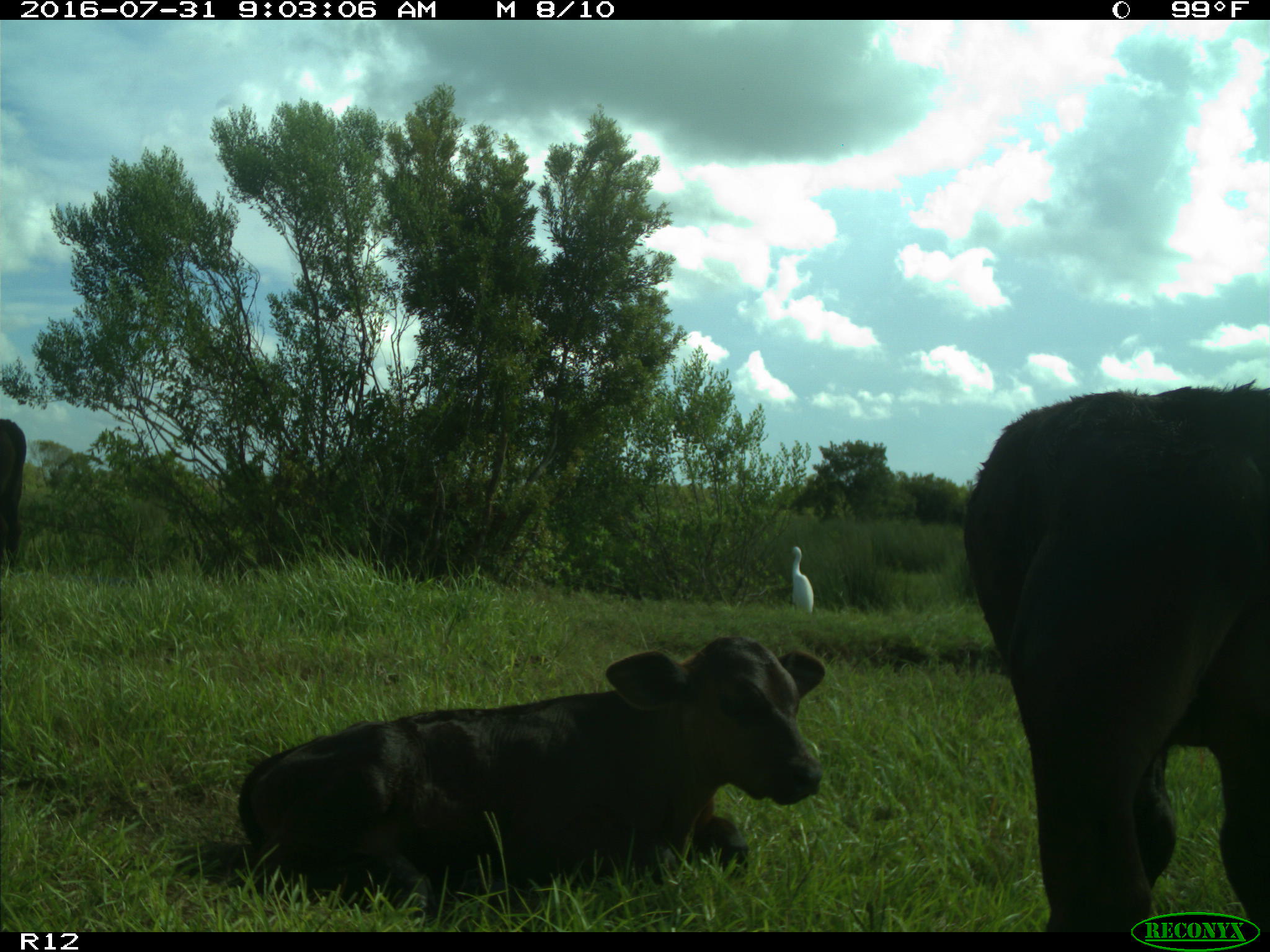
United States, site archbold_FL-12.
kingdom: Animalia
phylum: Chordata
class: Mammalia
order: Artiodactyla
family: Bovidae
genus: Bos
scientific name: Bos taurus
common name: domestic cow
Bos taurus (domestic cow).